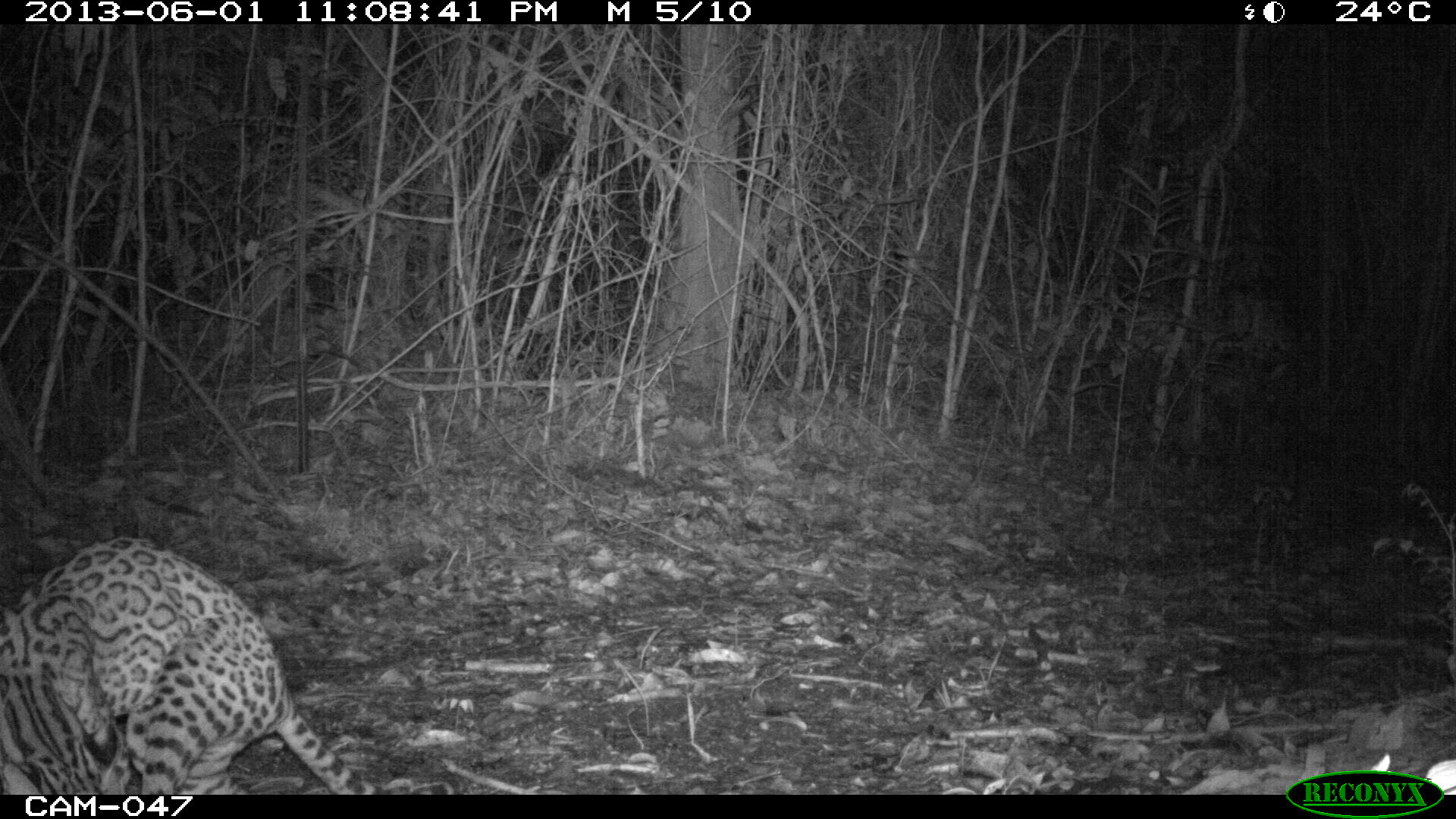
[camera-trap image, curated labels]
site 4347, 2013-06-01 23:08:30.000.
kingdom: Animalia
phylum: Chordata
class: Mammalia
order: Carnivora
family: Felidae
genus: Leopardus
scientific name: Leopardus pardalis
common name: ocelot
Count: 1.